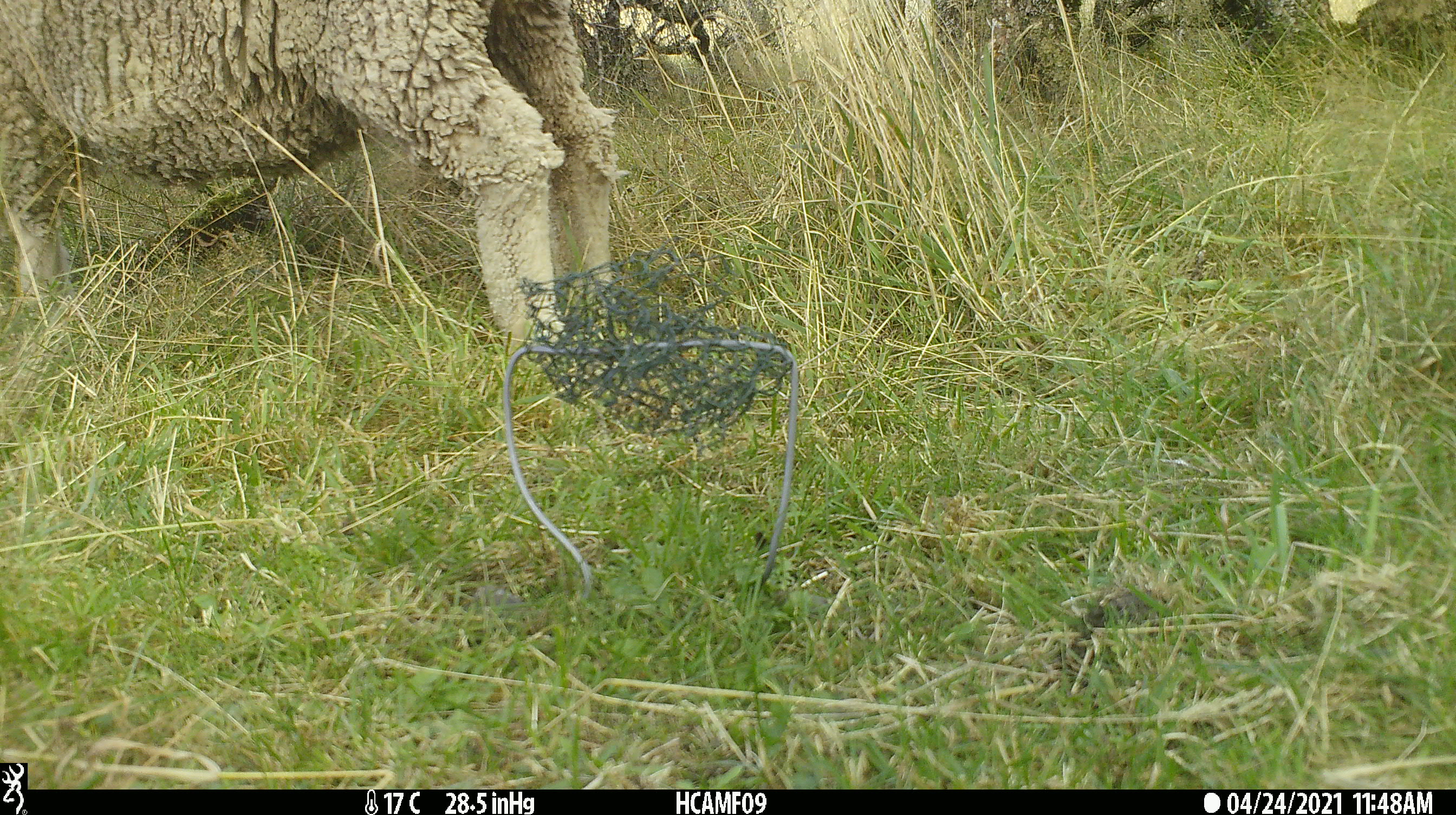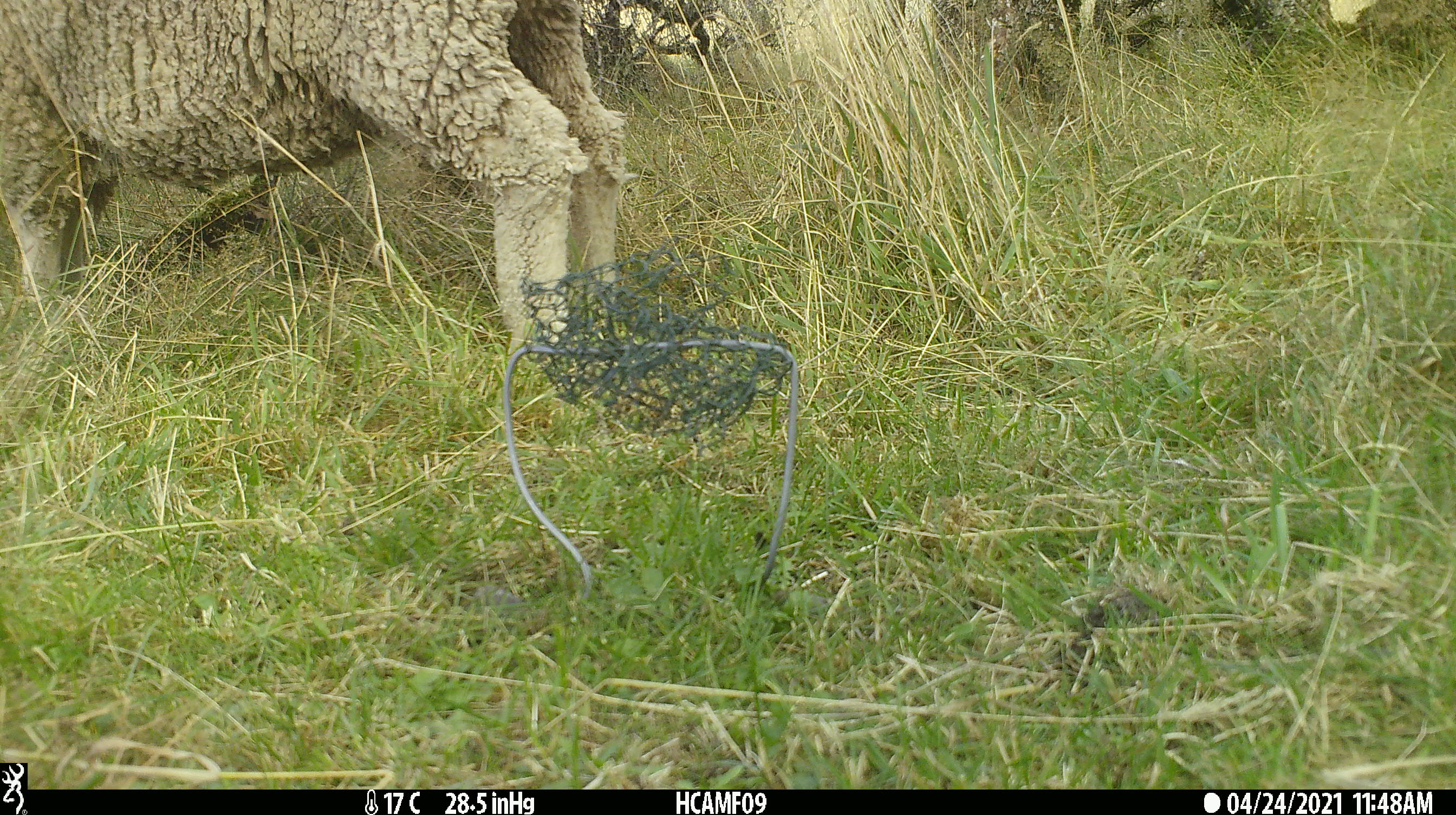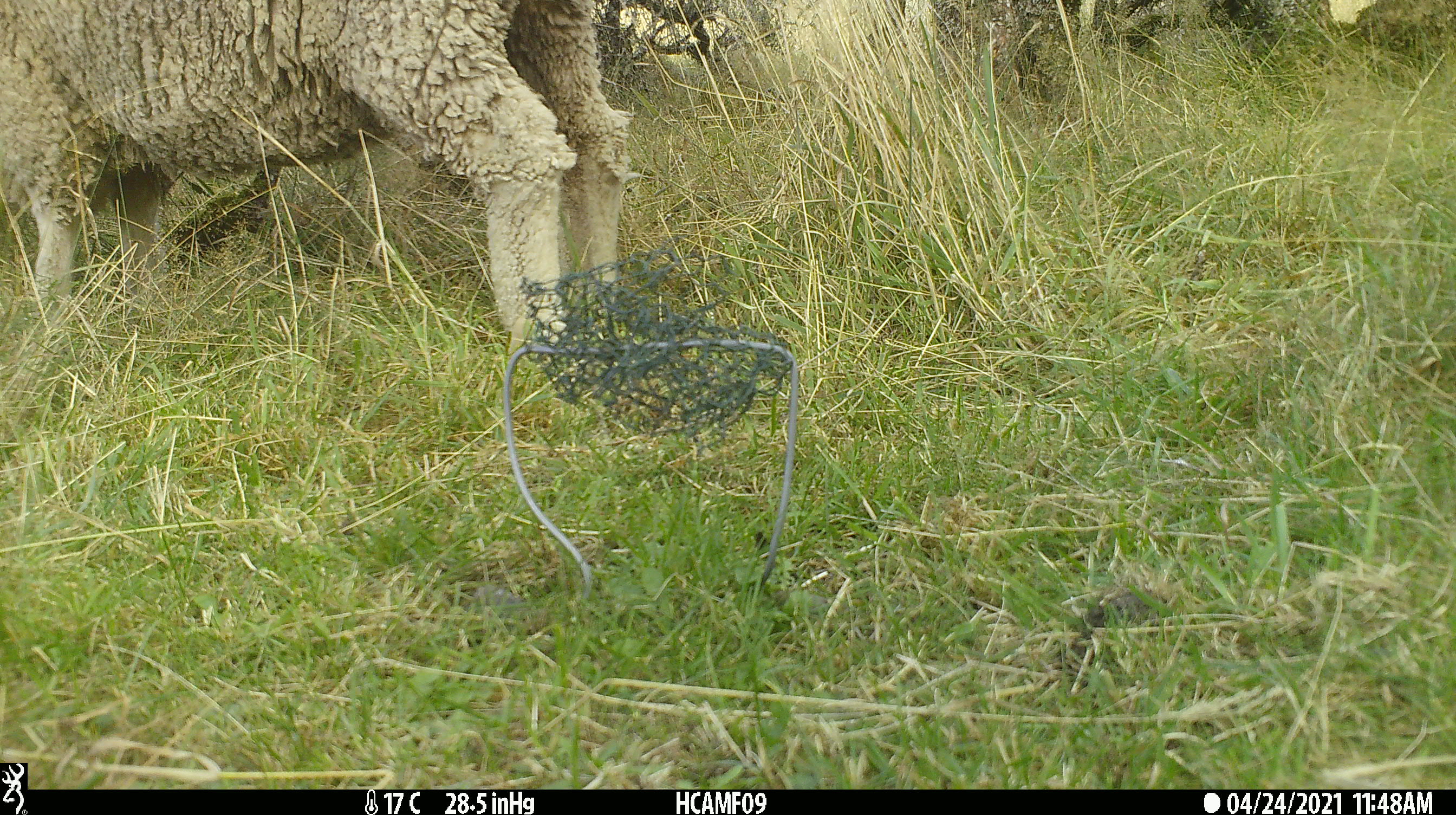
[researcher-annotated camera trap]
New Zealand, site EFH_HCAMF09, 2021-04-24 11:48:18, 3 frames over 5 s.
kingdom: Animalia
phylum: Chordata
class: Mammalia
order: Artiodactyla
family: Bovidae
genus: Ovis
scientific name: Ovis aries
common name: domestic sheep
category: sheep